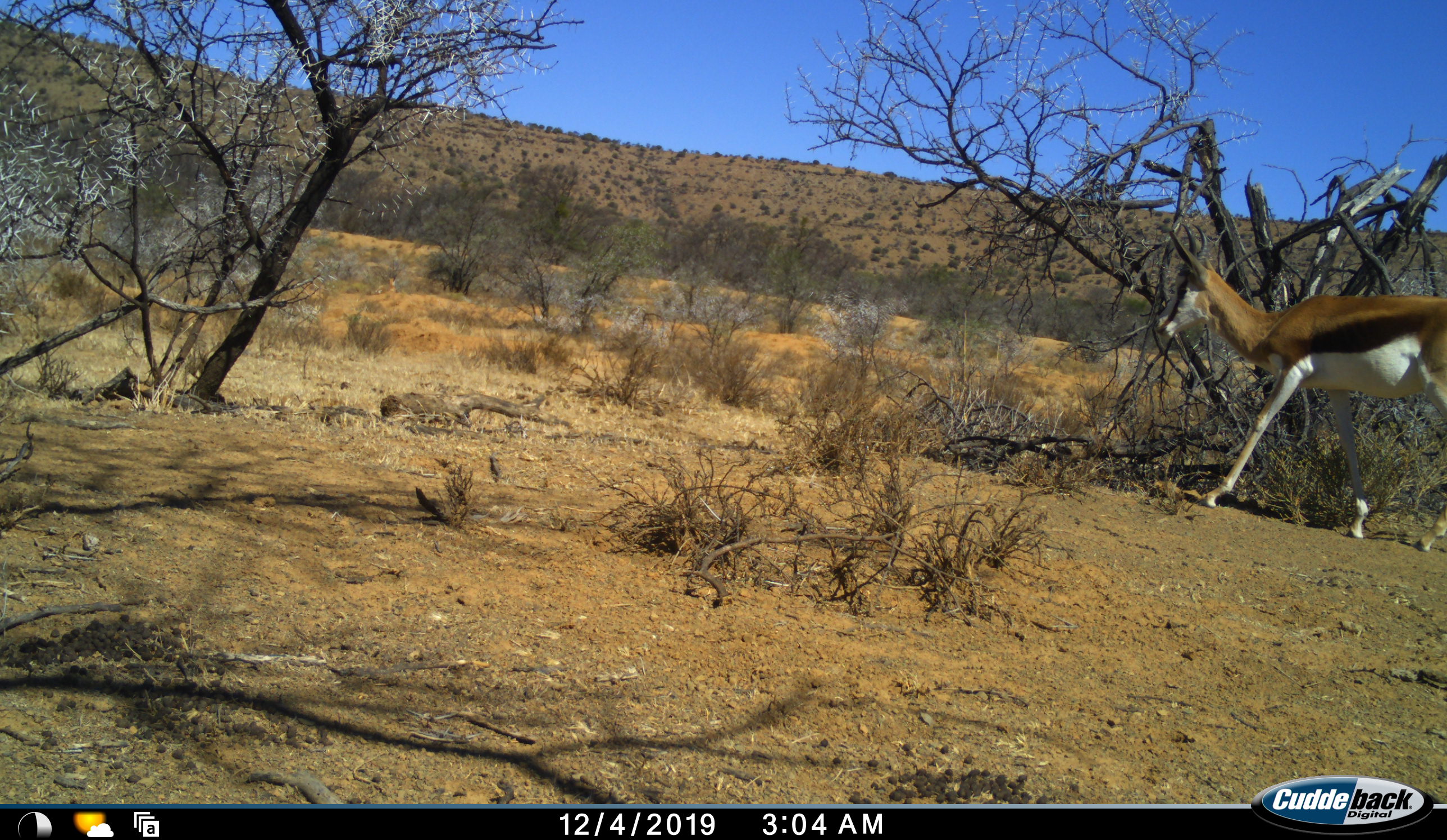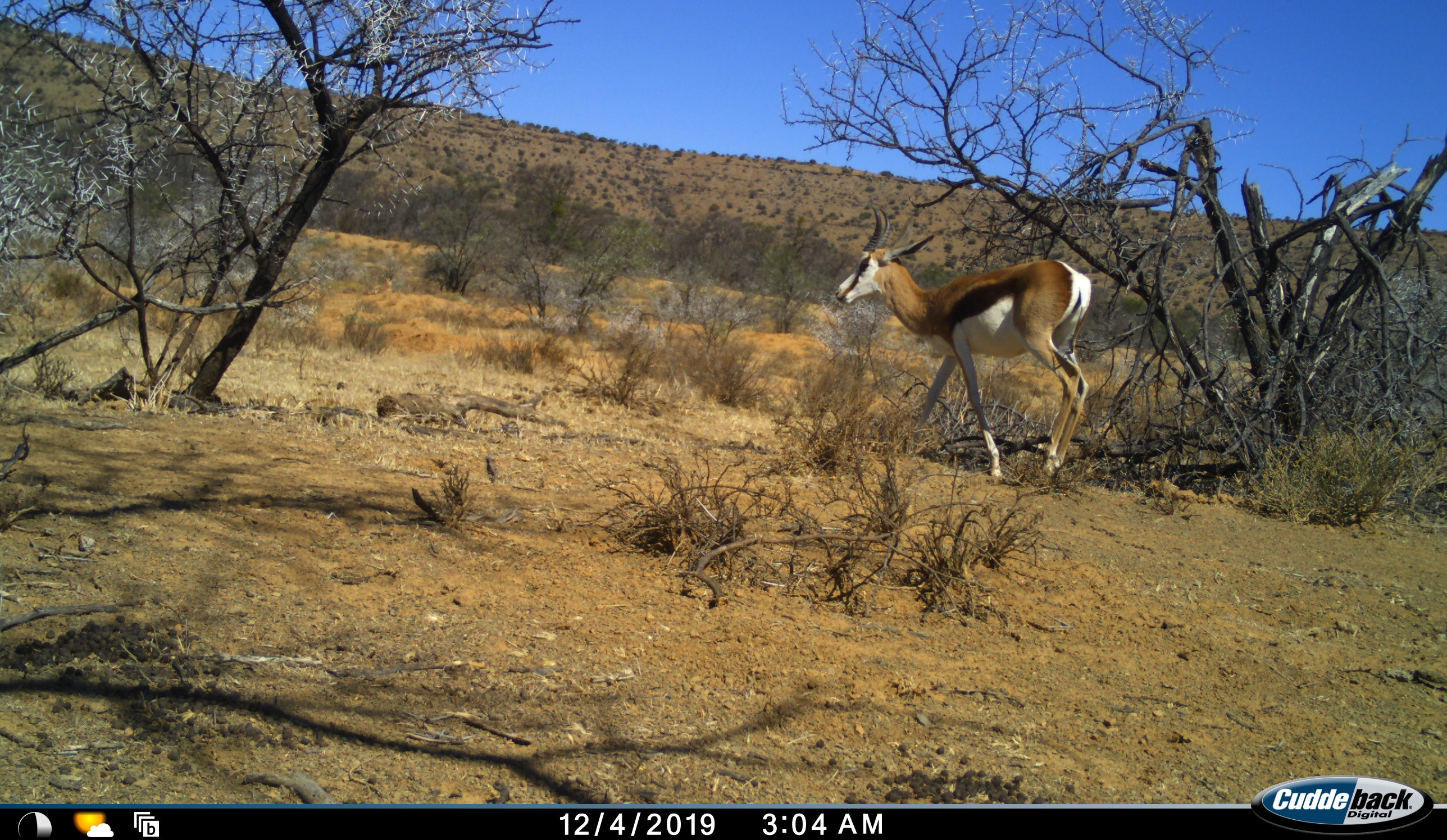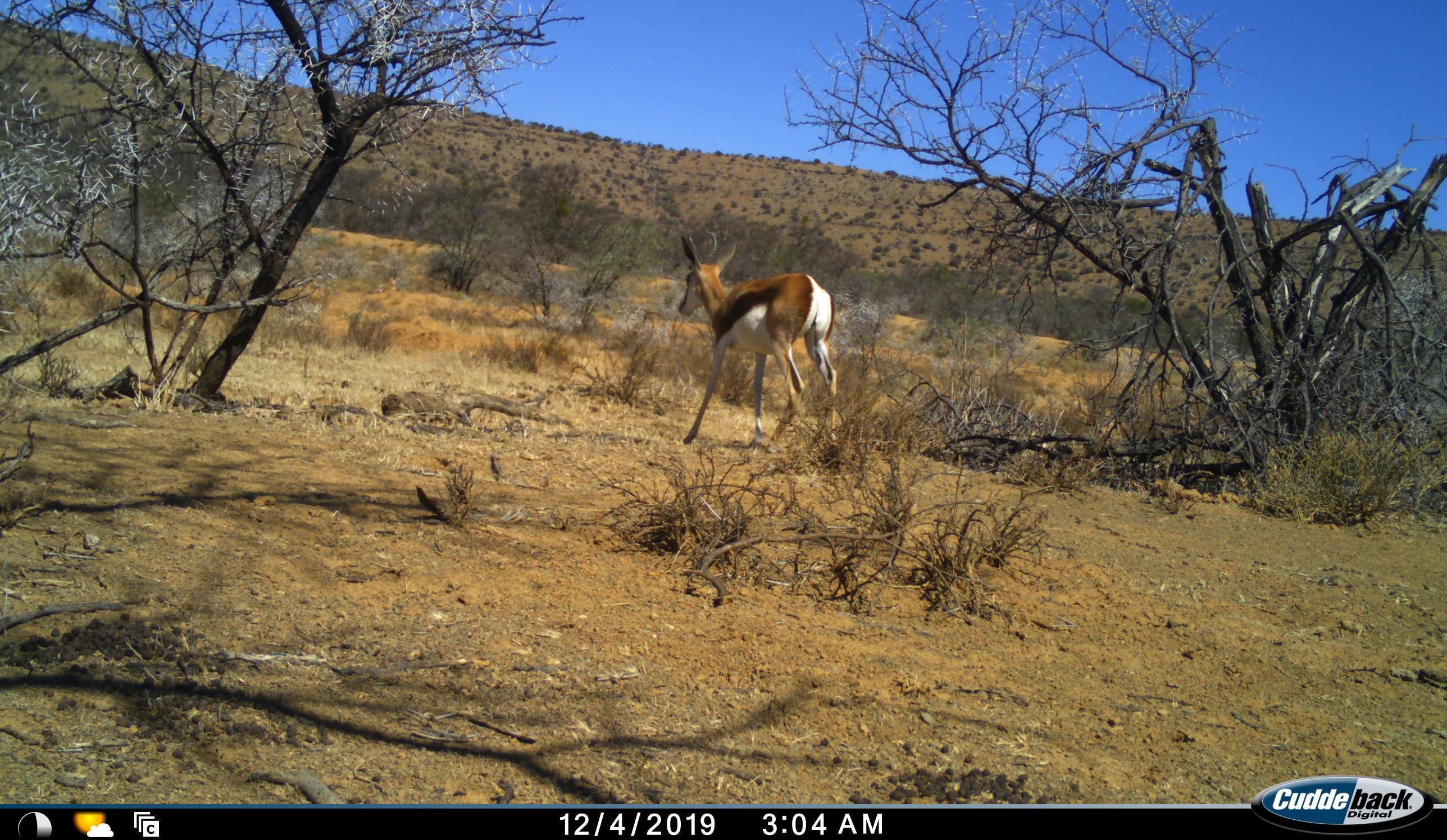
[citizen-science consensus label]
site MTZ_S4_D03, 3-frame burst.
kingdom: Animalia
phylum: Chordata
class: Mammalia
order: Artiodactyla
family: Bovidae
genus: Antidorcas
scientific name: Antidorcas marsupialis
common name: springbok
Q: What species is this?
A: Springbok (Antidorcas marsupialis).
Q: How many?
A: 1.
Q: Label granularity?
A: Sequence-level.